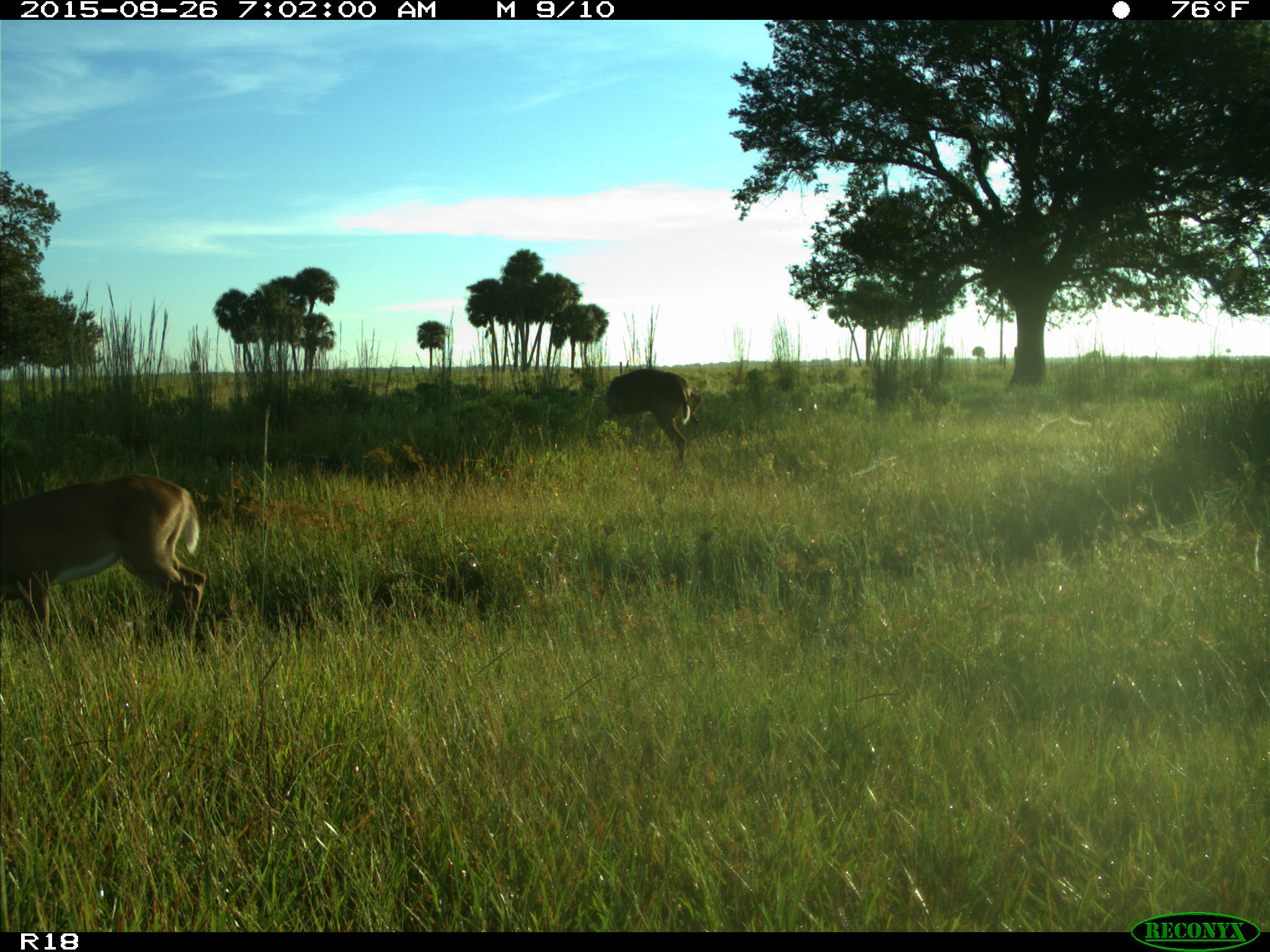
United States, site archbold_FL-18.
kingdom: Animalia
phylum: Chordata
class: Mammalia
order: Artiodactyla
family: Cervidae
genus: Odocoileus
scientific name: Odocoileus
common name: deer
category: unidentified deer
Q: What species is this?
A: Unidentified deer (deer) (Odocoileus).